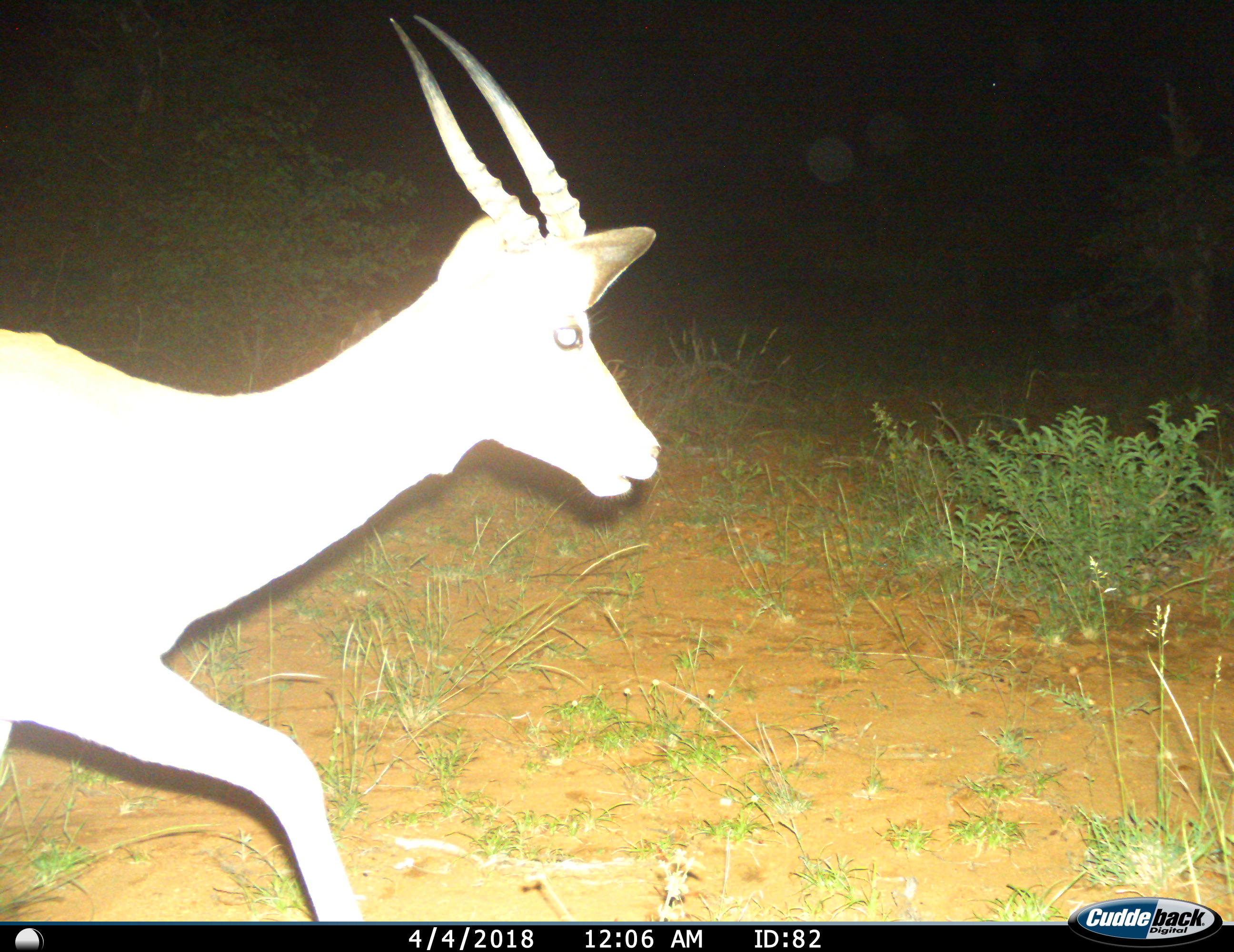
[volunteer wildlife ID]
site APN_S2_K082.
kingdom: Animalia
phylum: Chordata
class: Mammalia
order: Artiodactyla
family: Bovidae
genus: Aepyceros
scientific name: Aepyceros melampus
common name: impala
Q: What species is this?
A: Impala (Aepyceros melampus).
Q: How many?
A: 1.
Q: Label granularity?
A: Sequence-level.